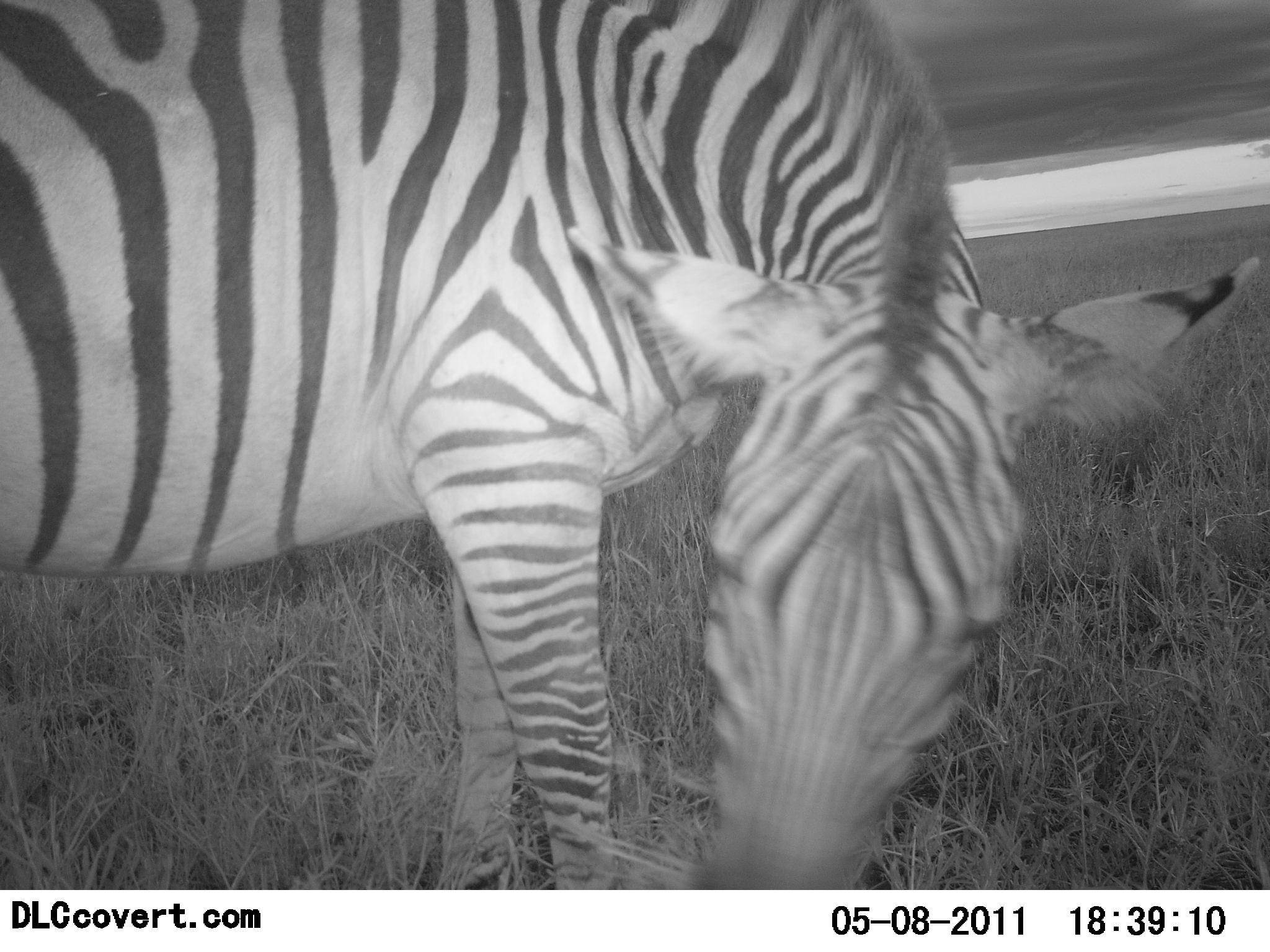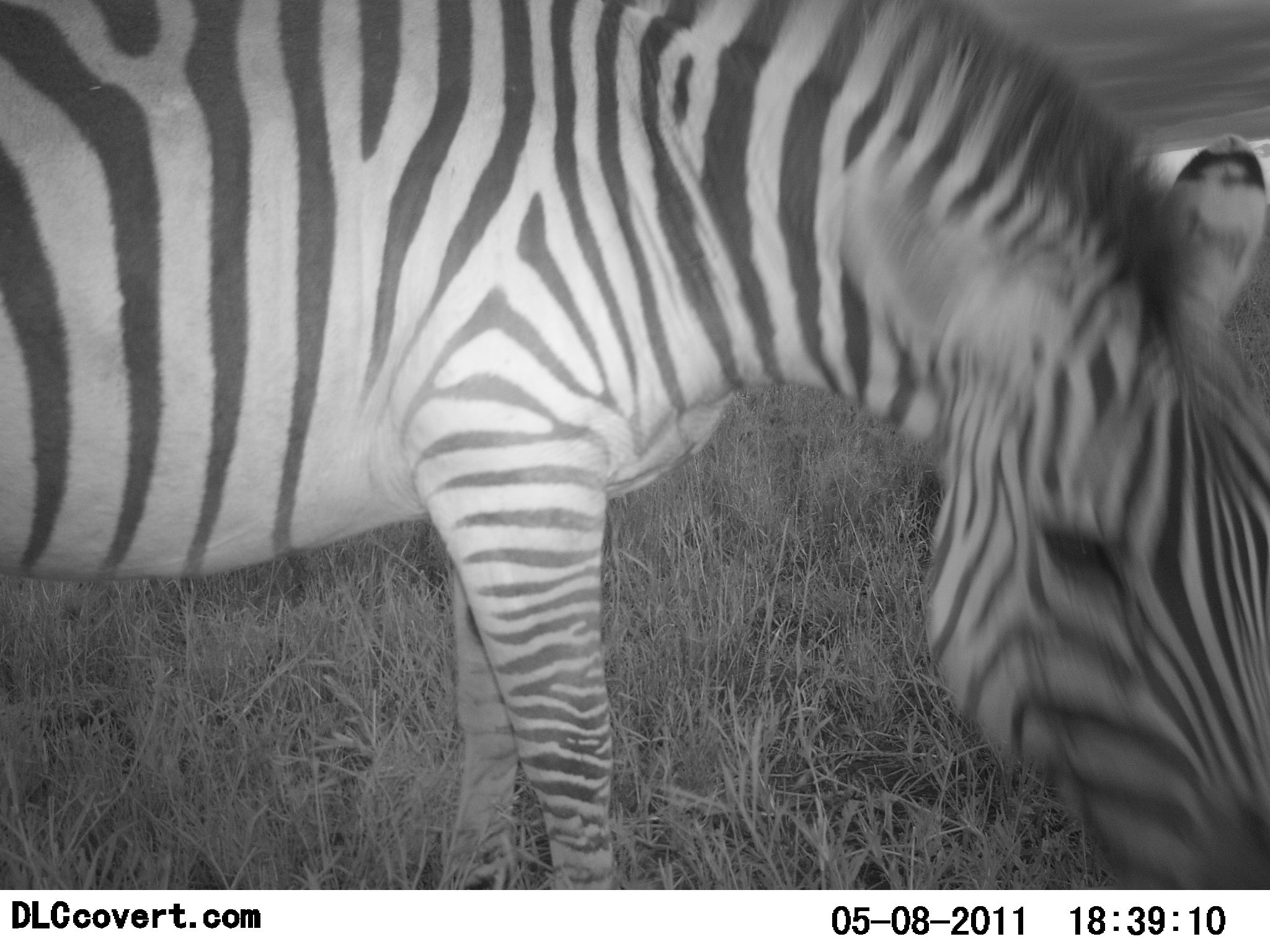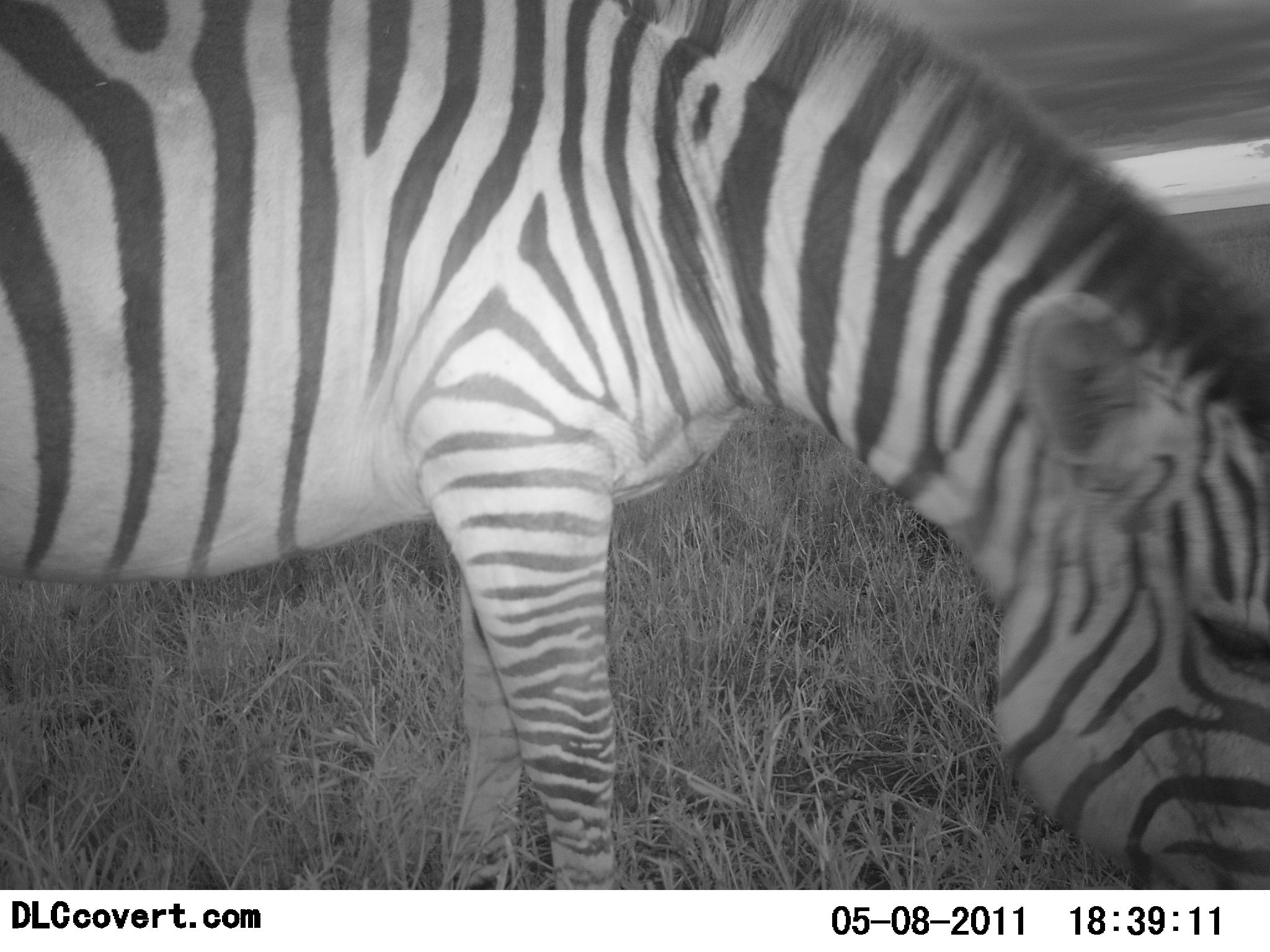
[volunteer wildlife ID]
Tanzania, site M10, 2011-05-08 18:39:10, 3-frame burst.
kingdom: Animalia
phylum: Chordata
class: Mammalia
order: Perissodactyla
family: Equidae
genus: Equus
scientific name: Equus quagga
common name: plains zebra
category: zebra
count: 1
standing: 8%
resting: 0%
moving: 0%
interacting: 8%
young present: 0%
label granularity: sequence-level